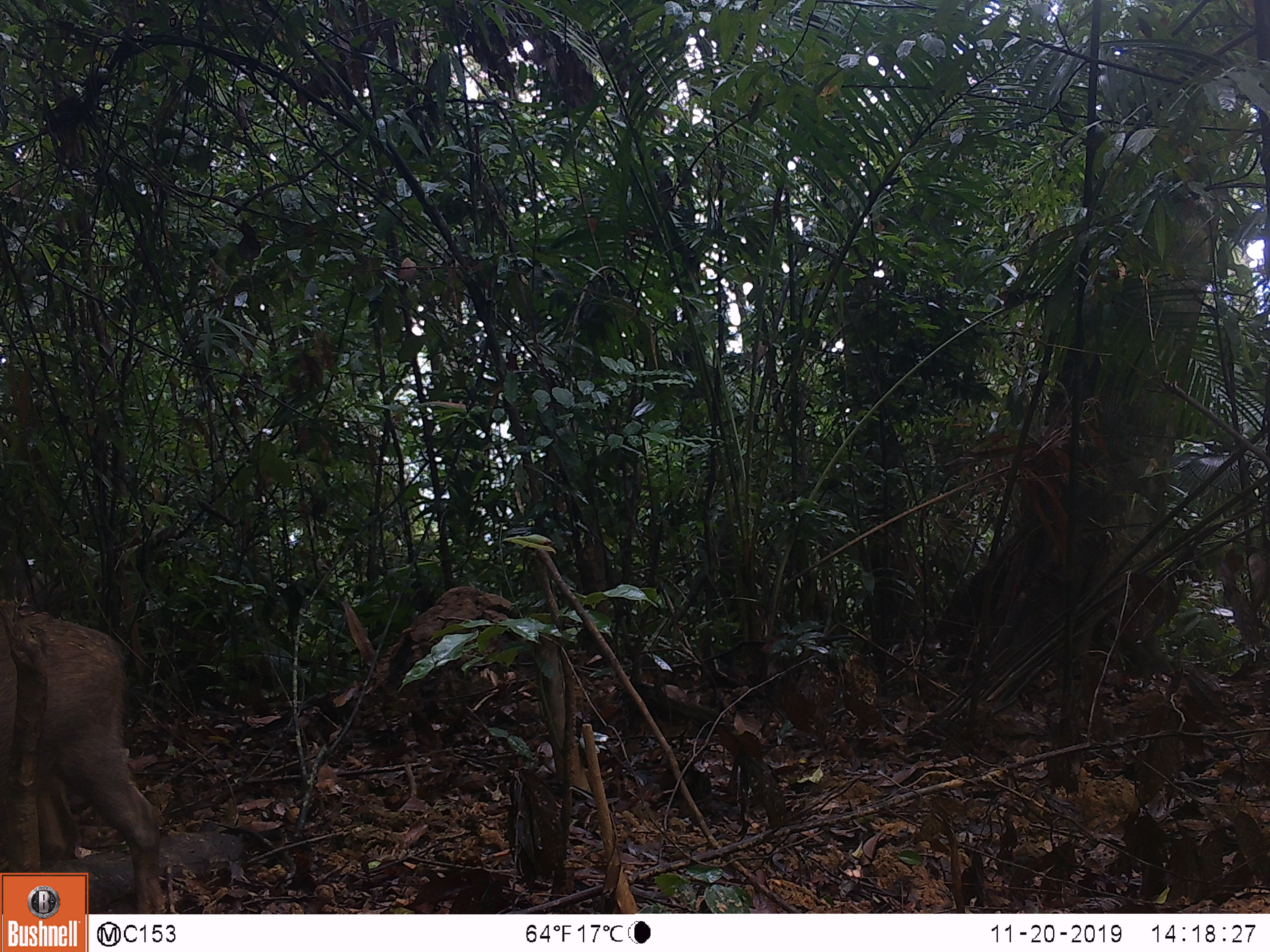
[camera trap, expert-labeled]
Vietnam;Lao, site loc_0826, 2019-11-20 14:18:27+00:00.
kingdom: Animalia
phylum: Chordata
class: Mammalia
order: Artiodactyla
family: Suidae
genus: Sus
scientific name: Sus scrofa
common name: eurasian wild pig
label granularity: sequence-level